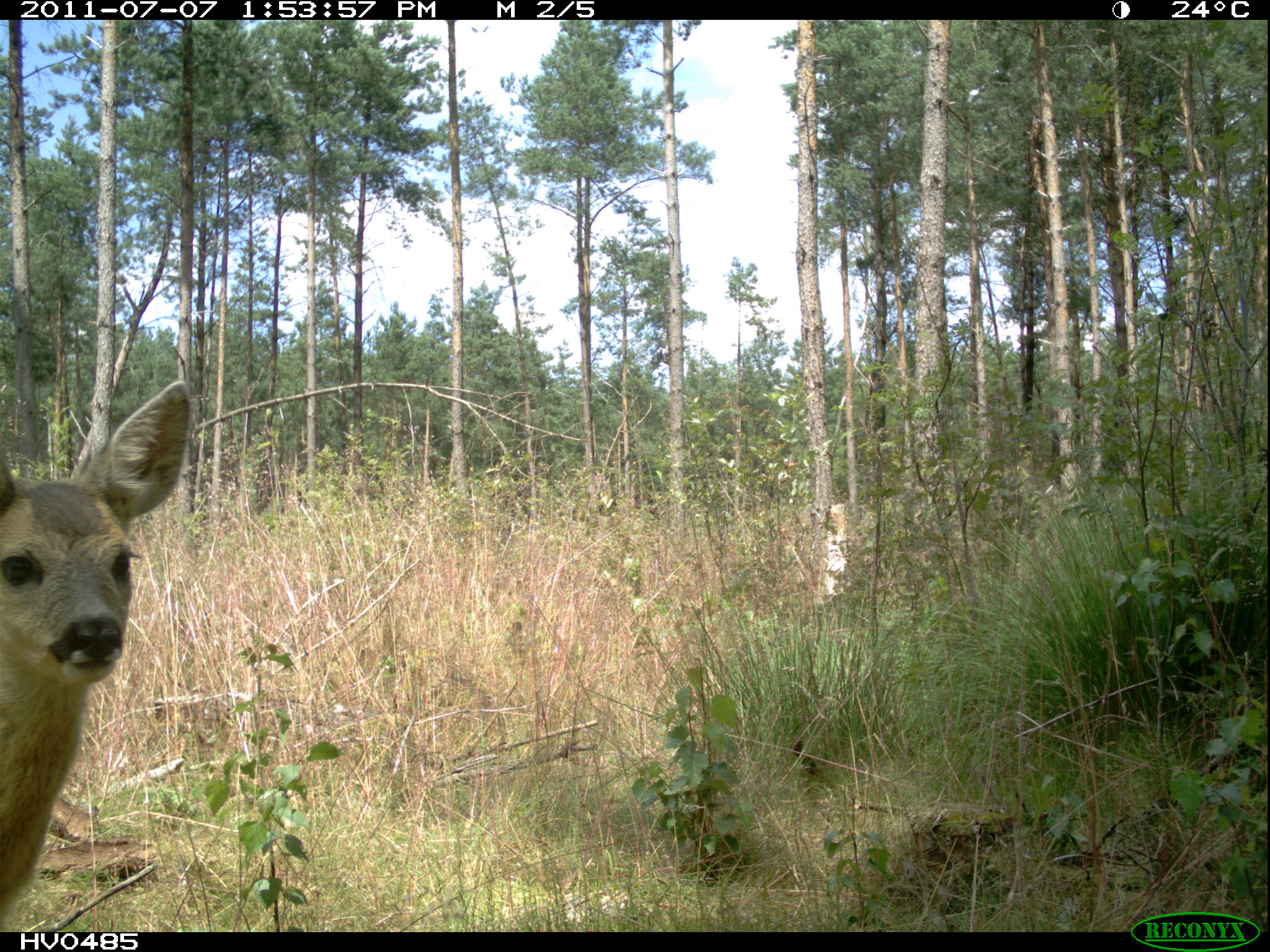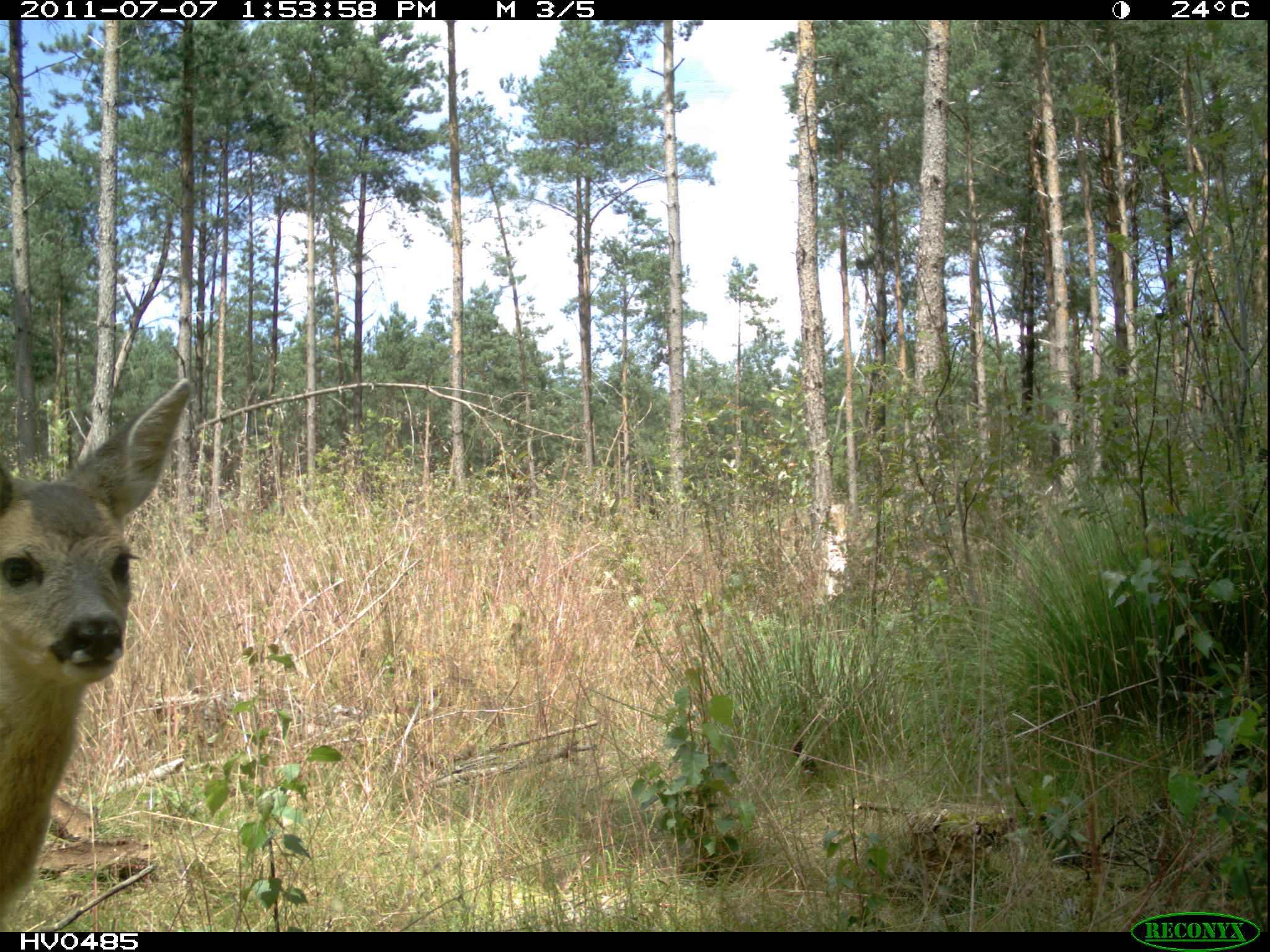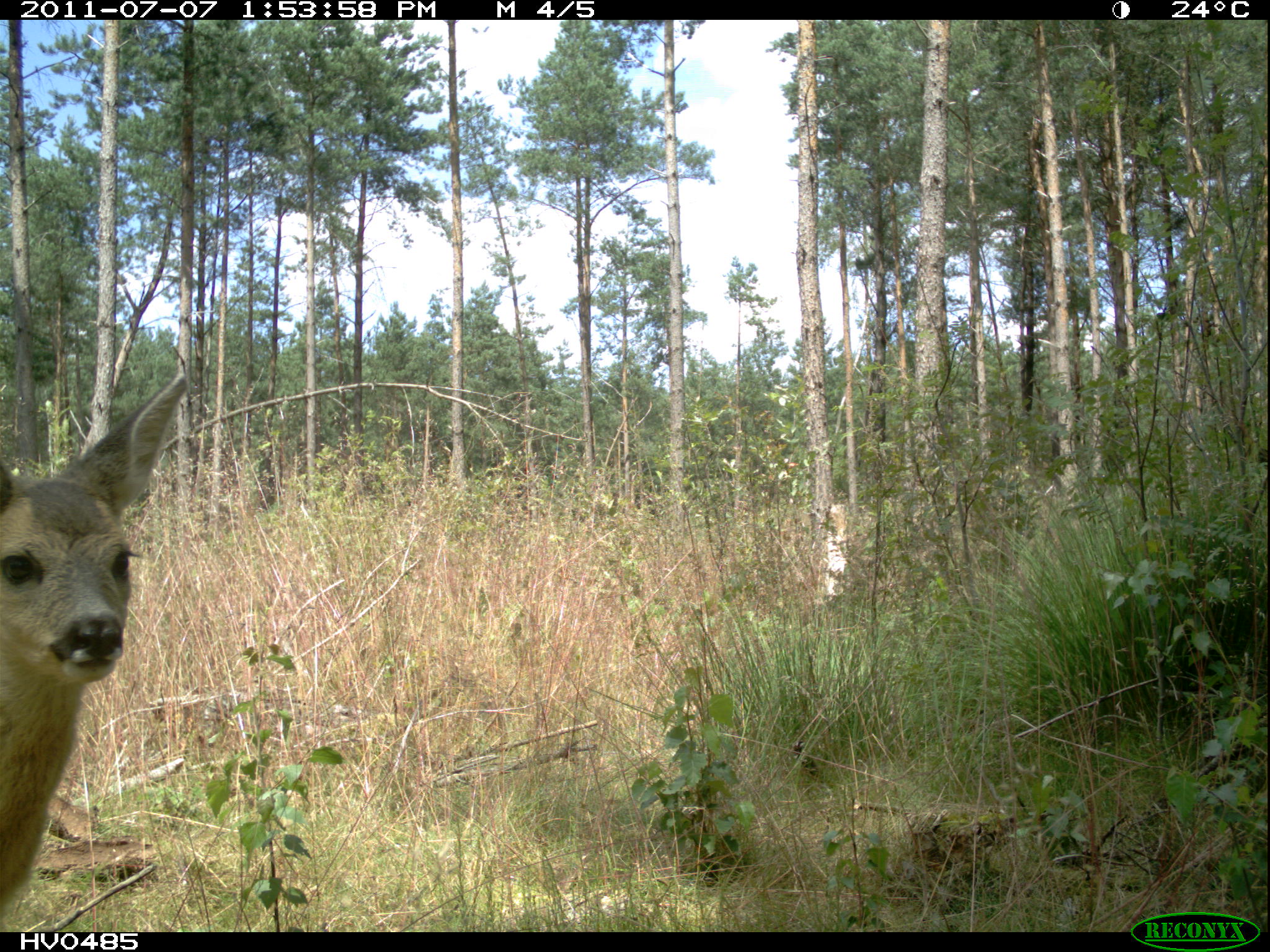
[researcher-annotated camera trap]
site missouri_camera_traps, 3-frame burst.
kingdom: Animalia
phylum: Chordata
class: Mammalia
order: Artiodactyla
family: Cervidae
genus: Capreolus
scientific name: Capreolus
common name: roe deer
Roe deer (Capreolus). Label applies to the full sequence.